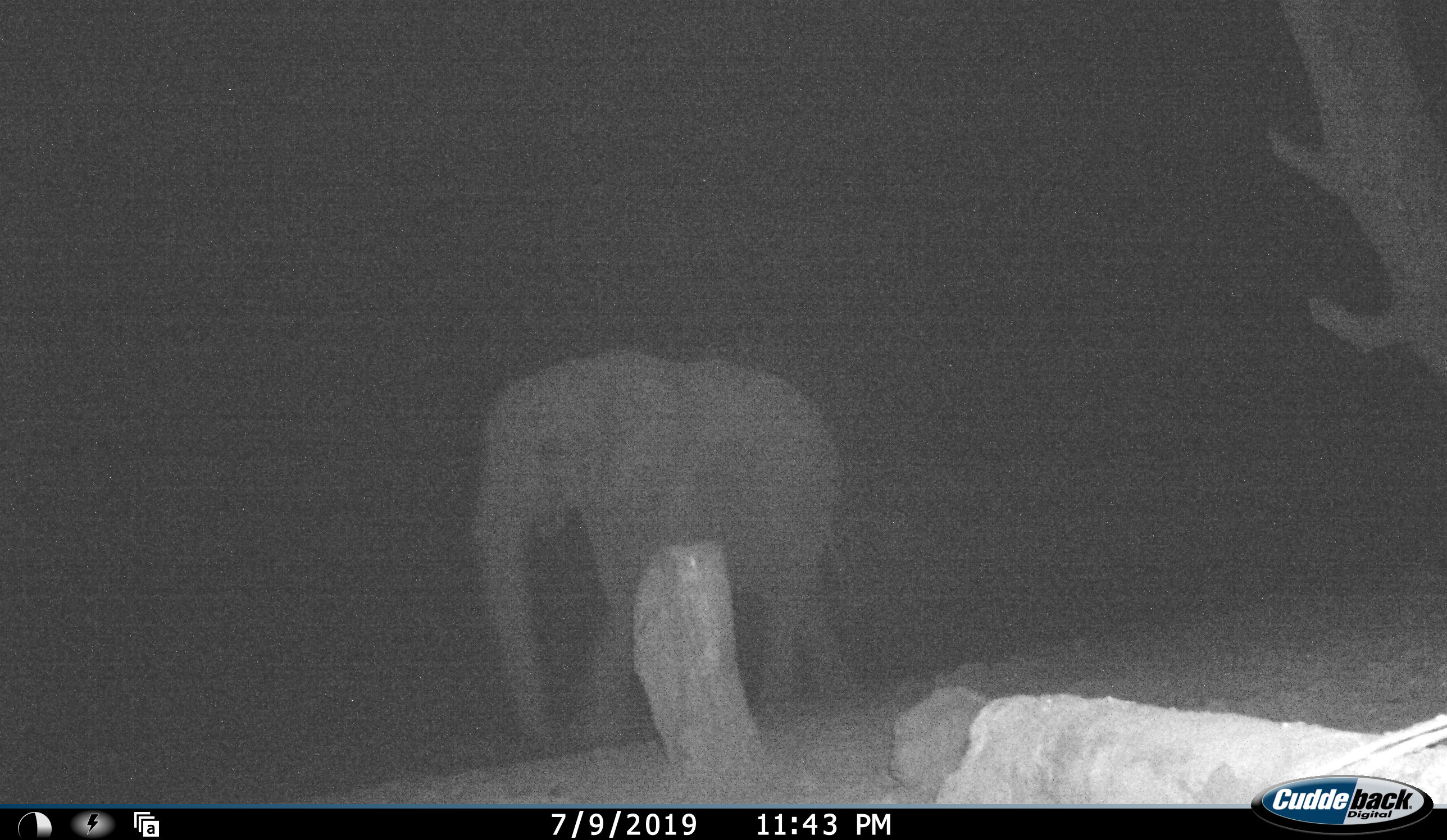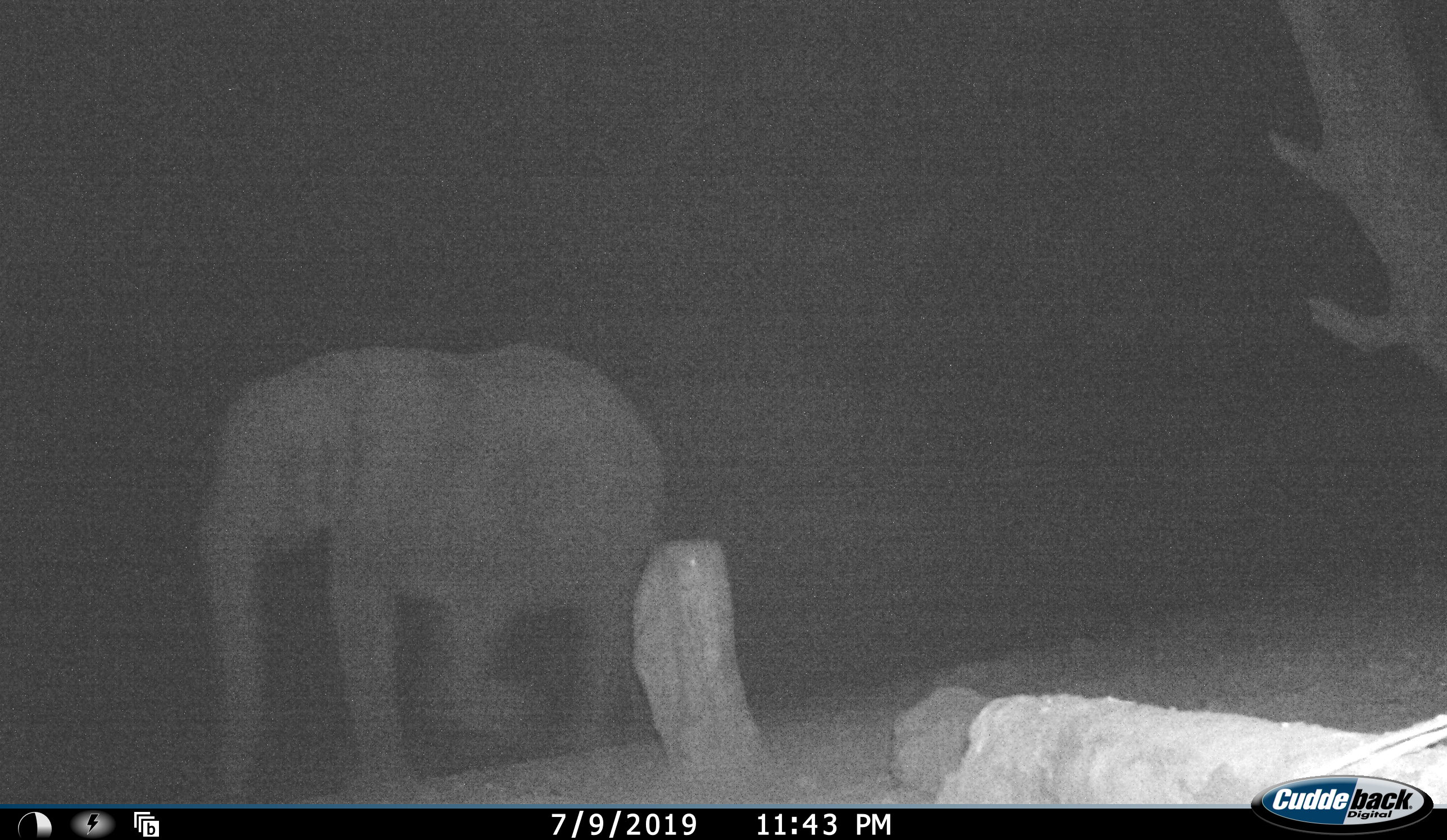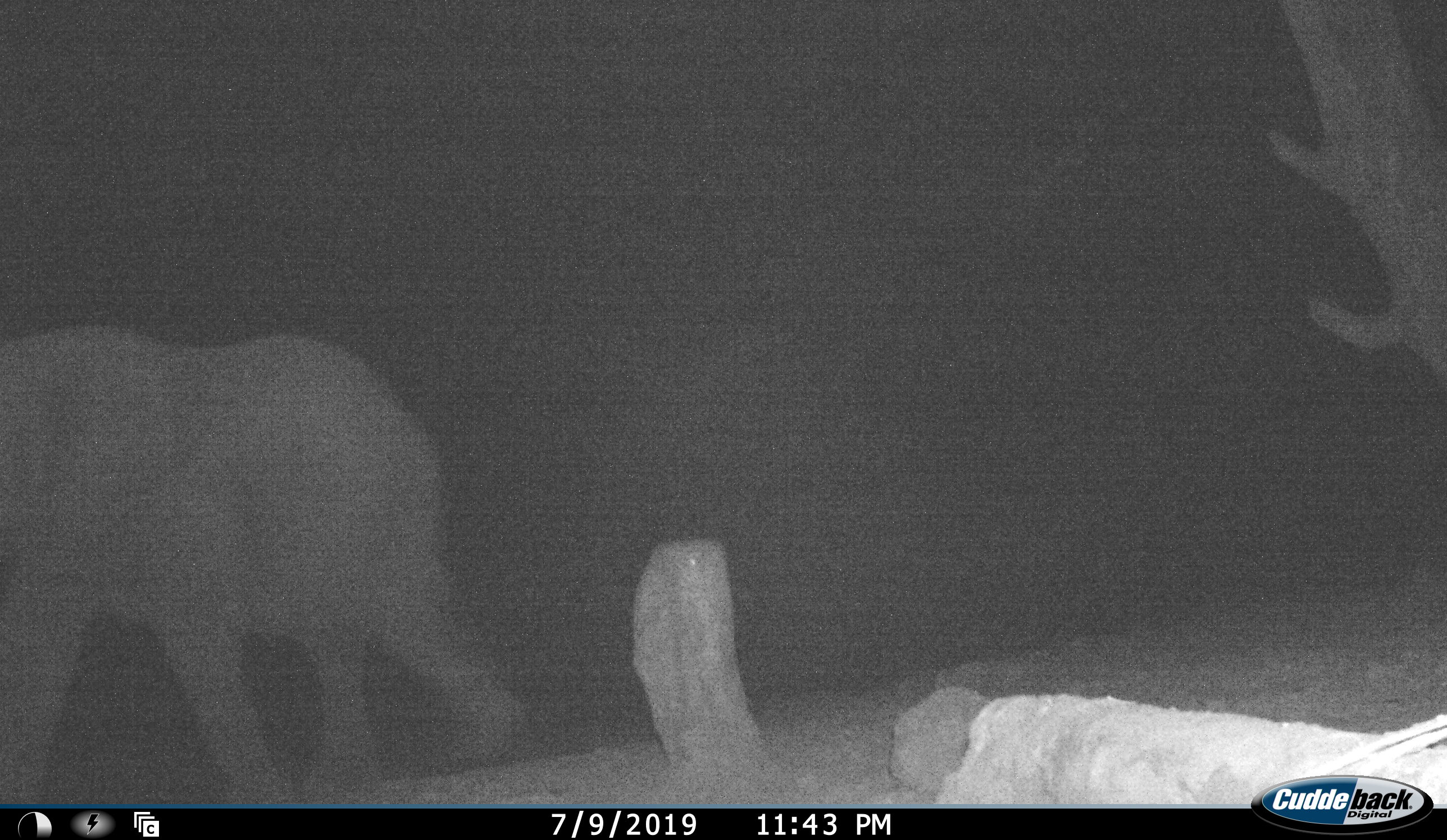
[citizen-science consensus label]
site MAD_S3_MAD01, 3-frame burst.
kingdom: Animalia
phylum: Chordata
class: Mammalia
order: Proboscidea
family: Elephantidae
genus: Loxodonta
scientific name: Loxodonta africana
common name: african bush elephant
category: elephant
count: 1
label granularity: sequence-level